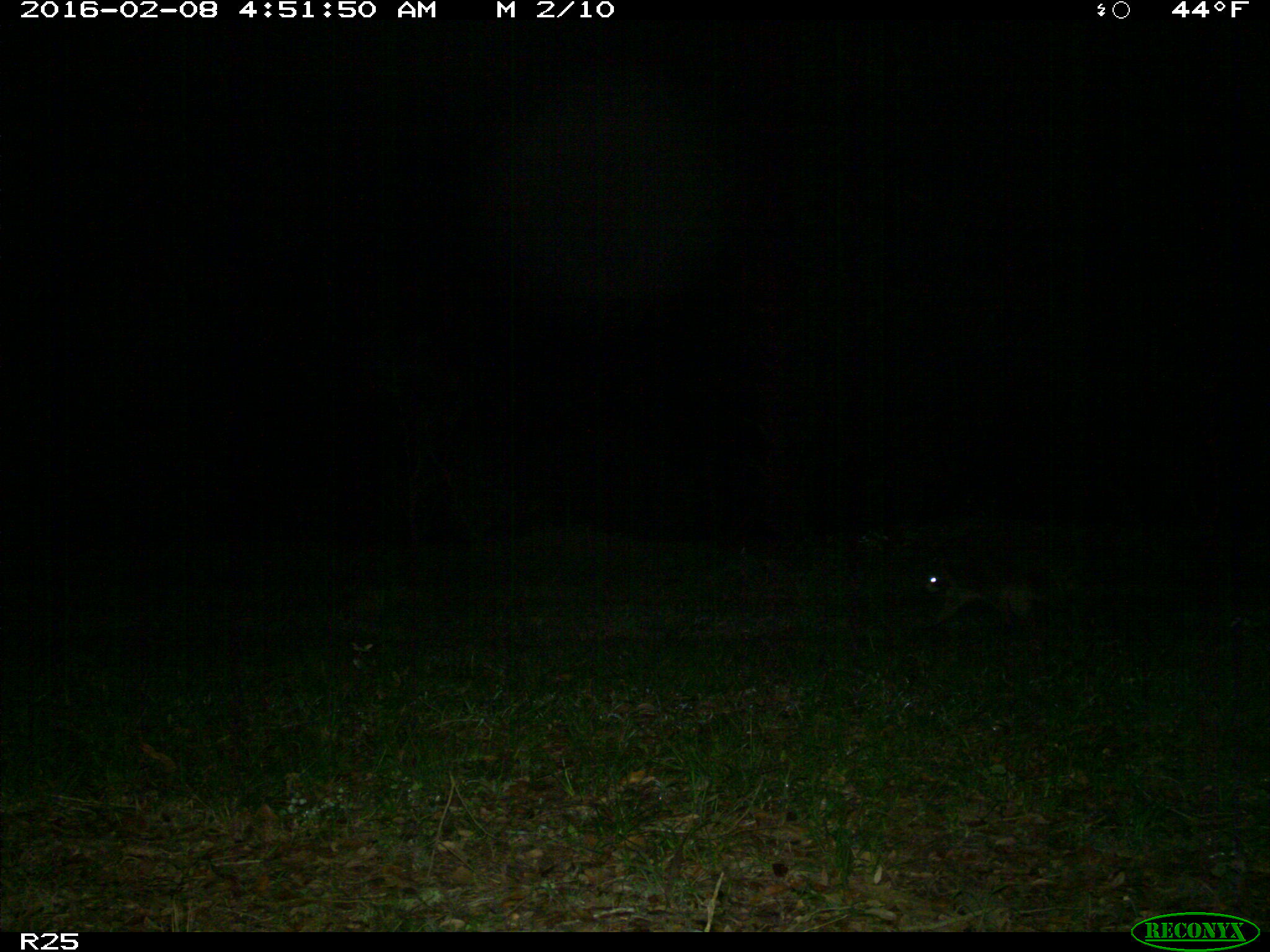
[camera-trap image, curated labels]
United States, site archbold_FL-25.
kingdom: Animalia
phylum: Chordata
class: Mammalia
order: Carnivora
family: Procyonidae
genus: Procyon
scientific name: Procyon lotor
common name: common raccoon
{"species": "Procyon lotor (common raccoon)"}